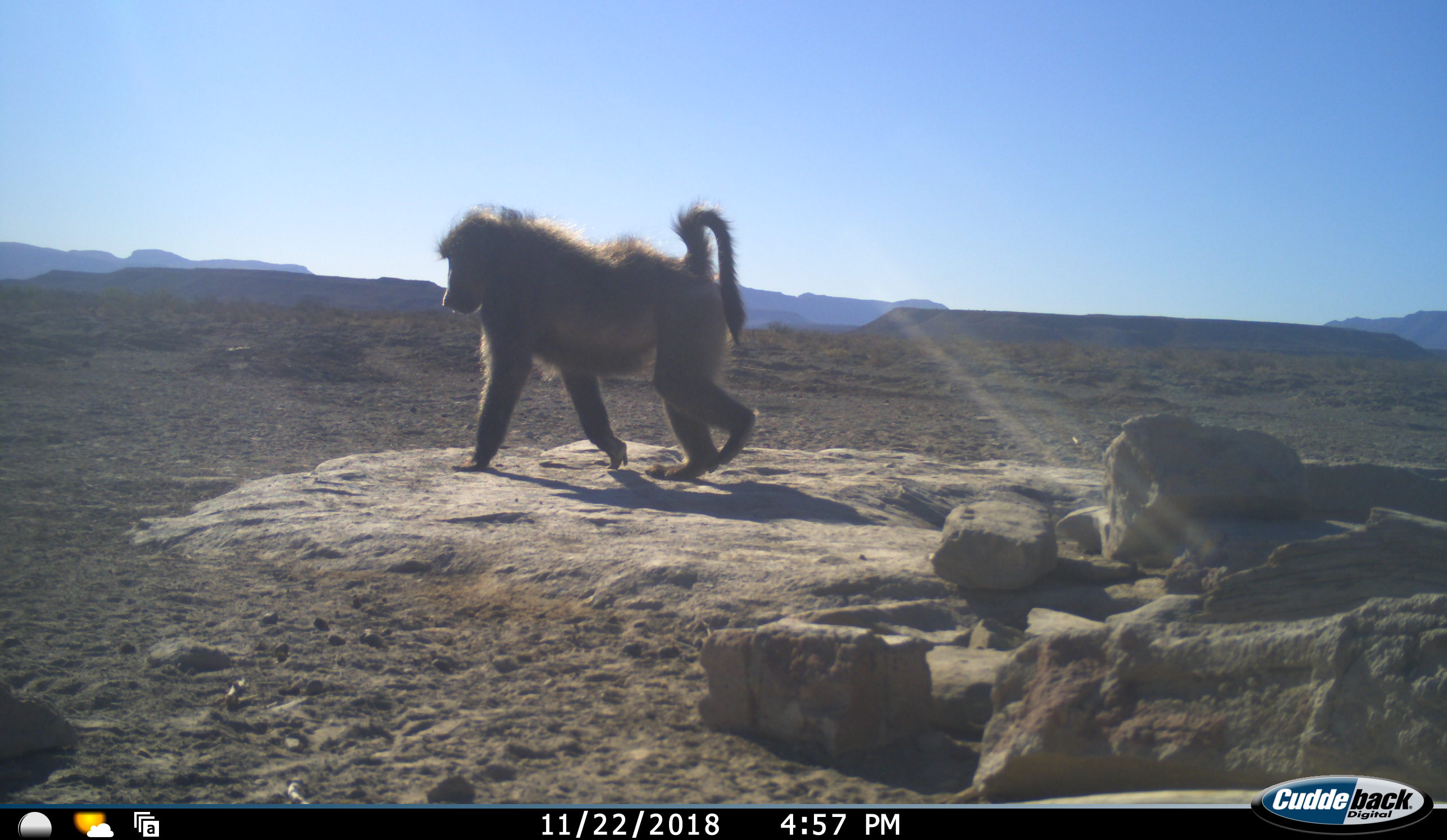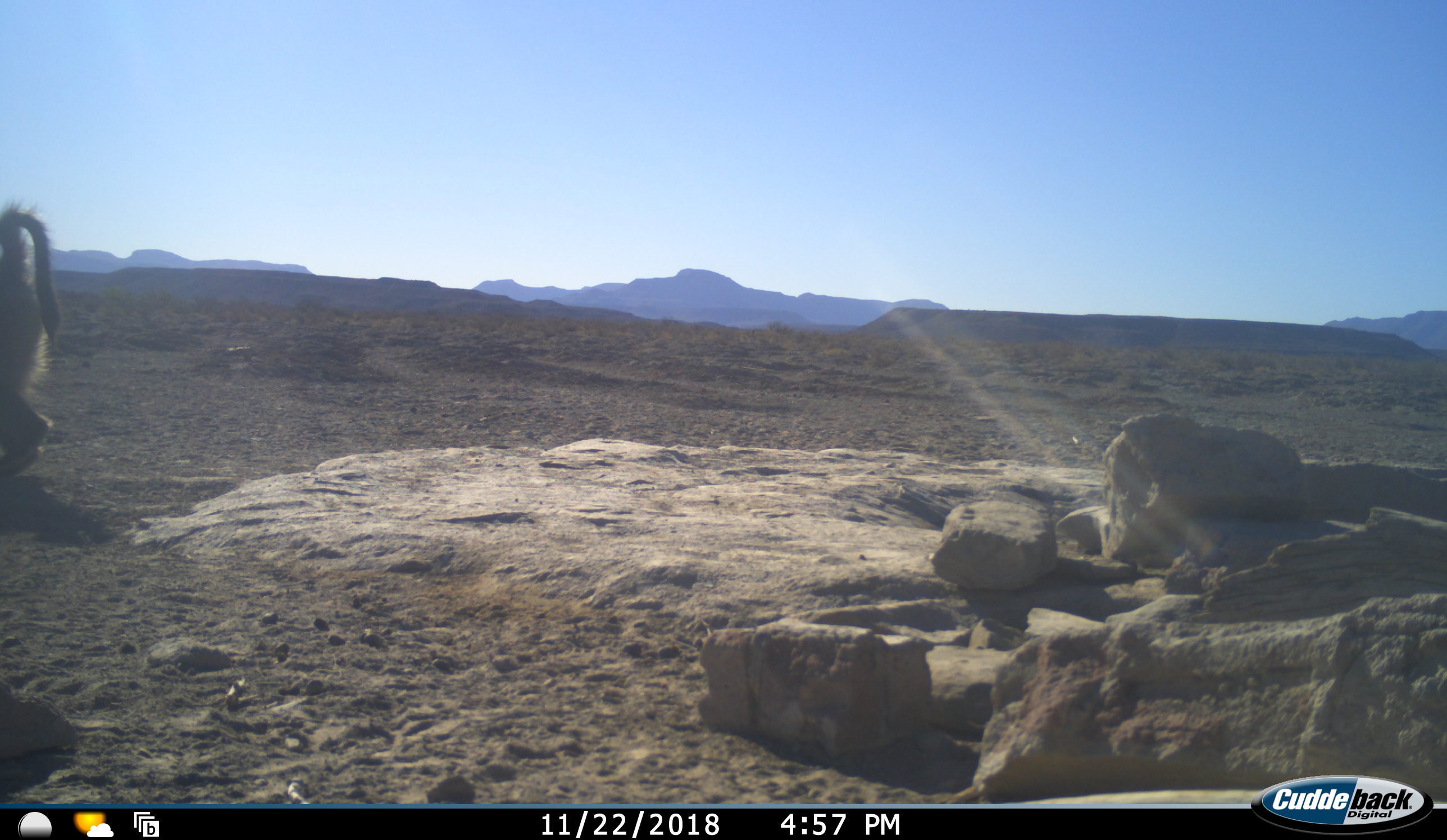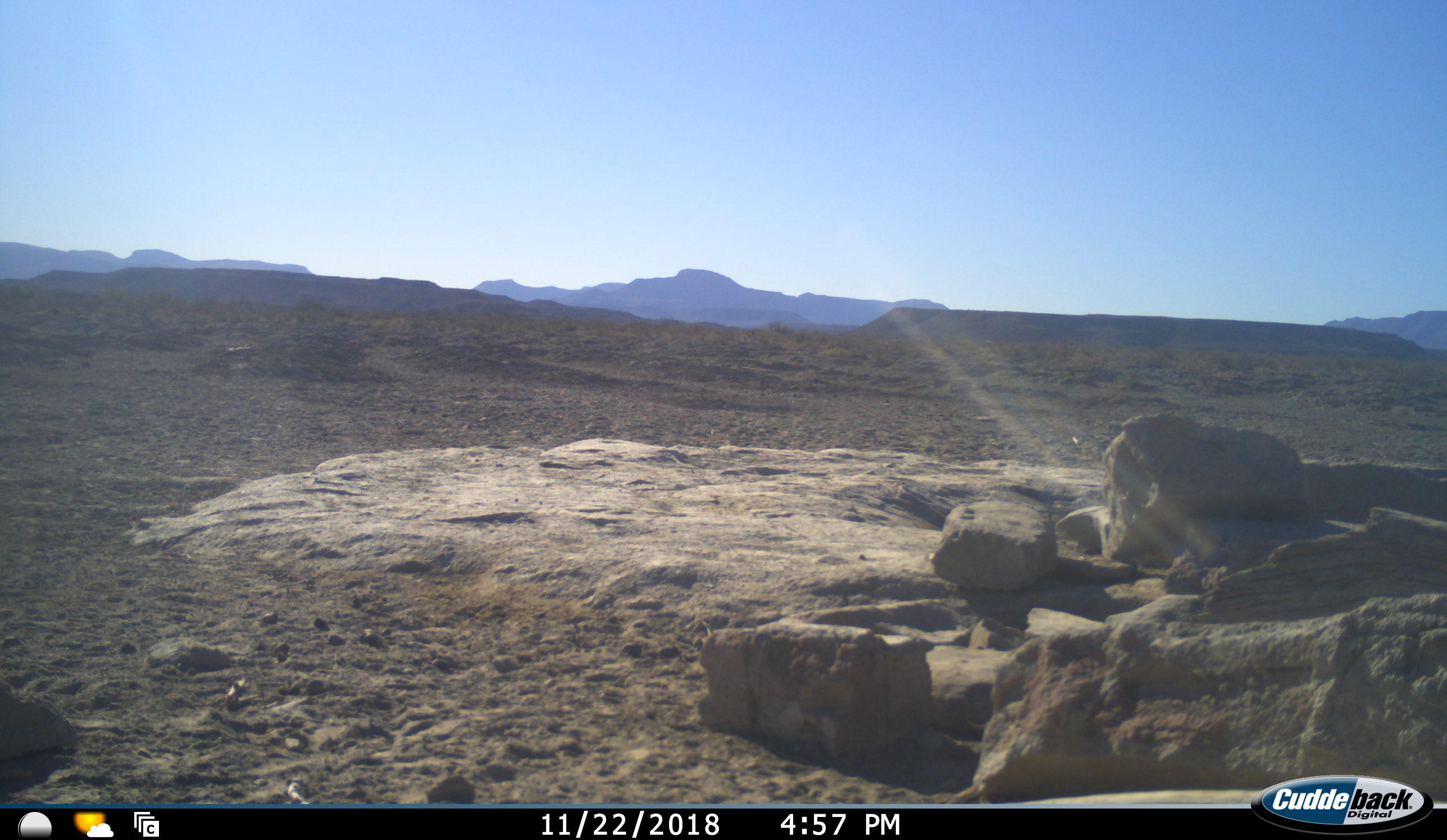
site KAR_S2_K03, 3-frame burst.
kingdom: Animalia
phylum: Chordata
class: Mammalia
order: Primates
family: Cercopithecidae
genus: Papio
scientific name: Papio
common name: baboon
Baboon (Papio), count 1. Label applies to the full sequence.